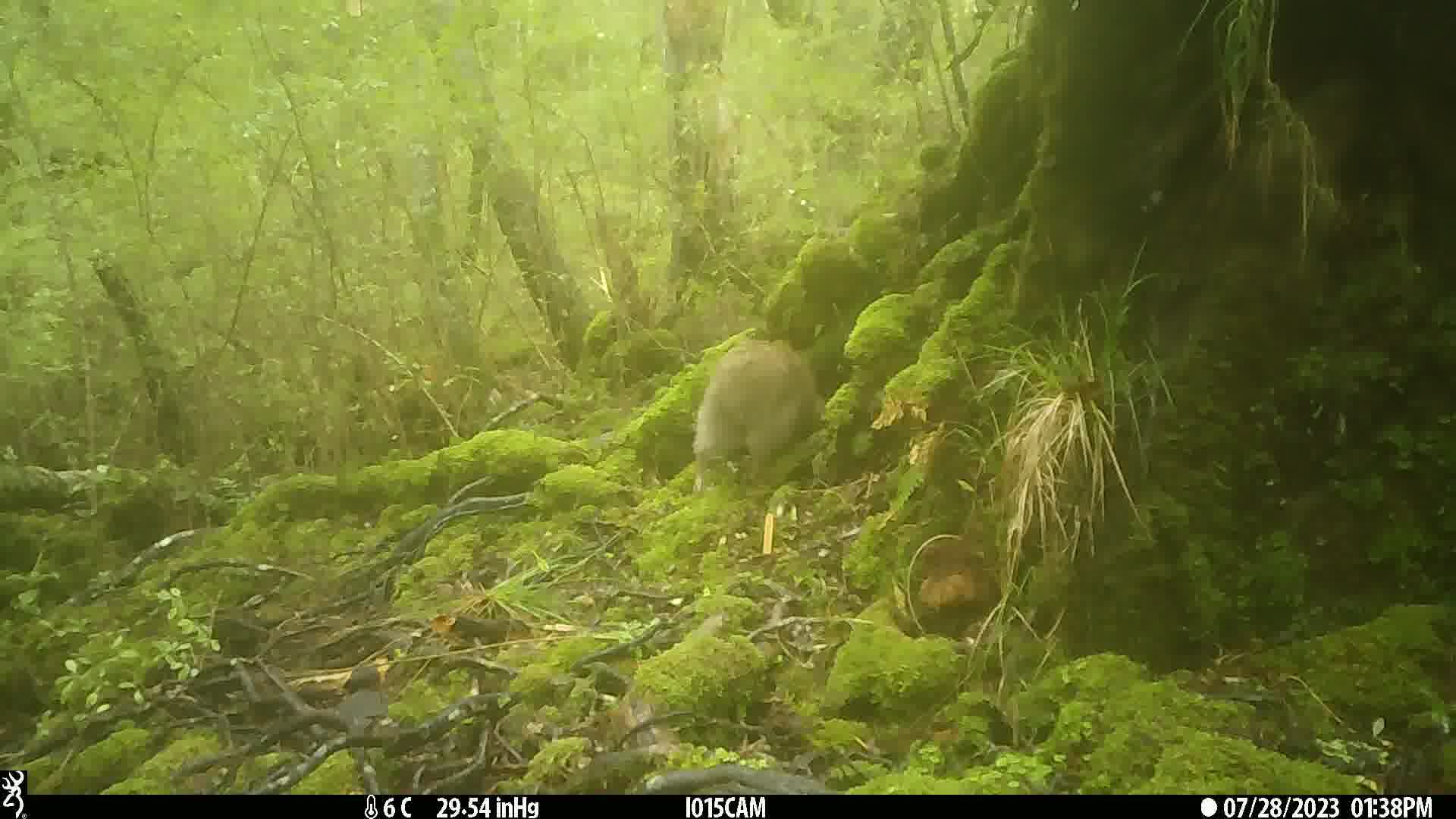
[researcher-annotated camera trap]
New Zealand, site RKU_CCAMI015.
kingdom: Animalia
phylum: Chordata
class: Aves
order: Apterygiformes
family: Apterygidae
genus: Apteryx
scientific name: Apteryx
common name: kiwi